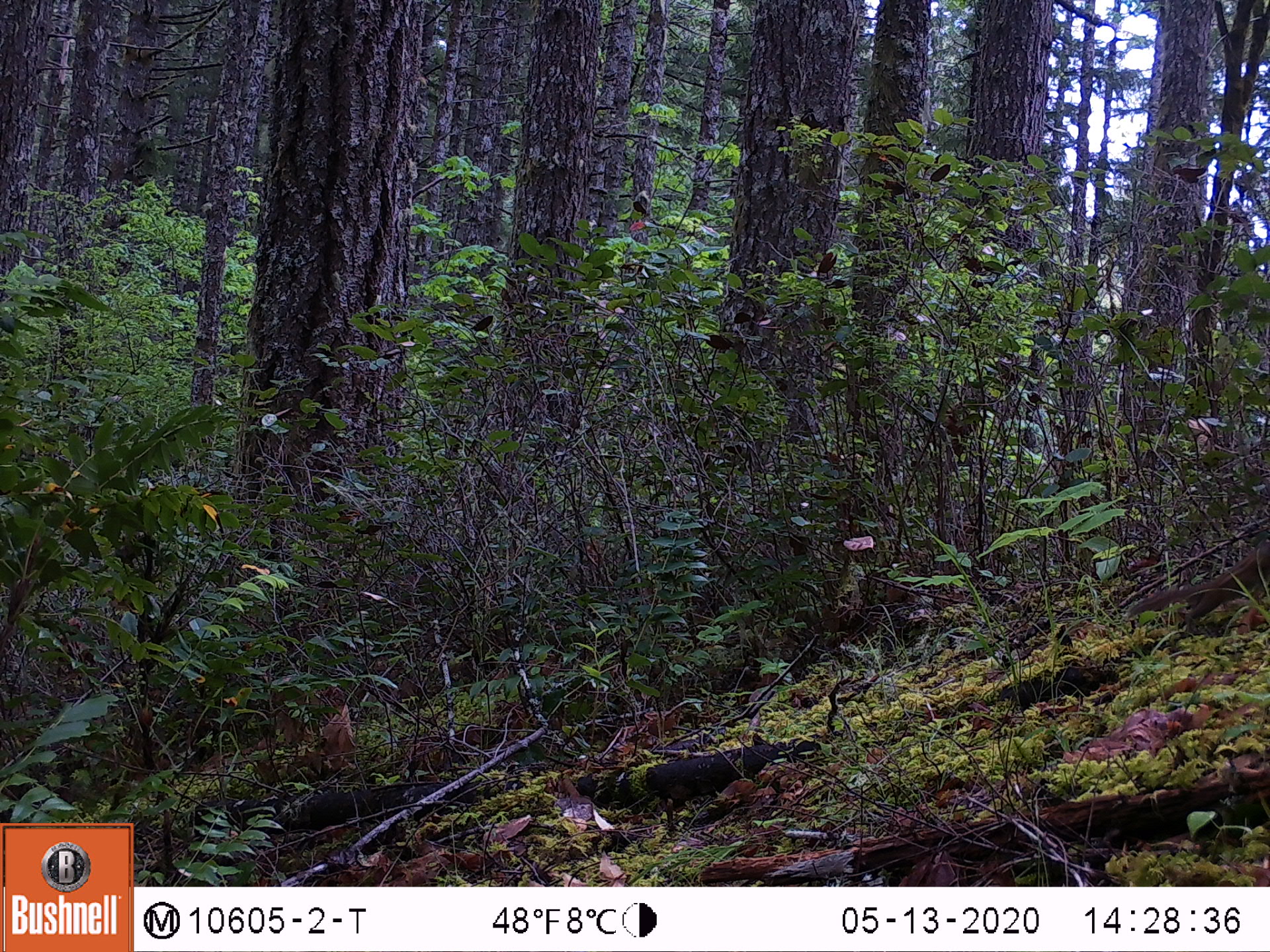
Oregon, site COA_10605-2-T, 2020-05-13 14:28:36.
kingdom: Animalia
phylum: Chordata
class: Mammalia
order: Rodentia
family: Sciuridae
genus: Neotamias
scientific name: Neotamias townsendii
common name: townsend's chipmunk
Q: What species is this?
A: Townsend's chipmunk (Neotamias townsendii).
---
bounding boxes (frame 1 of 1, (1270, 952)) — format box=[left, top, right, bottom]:
townsend's chipmunk: box=[1125, 543, 1263, 630]